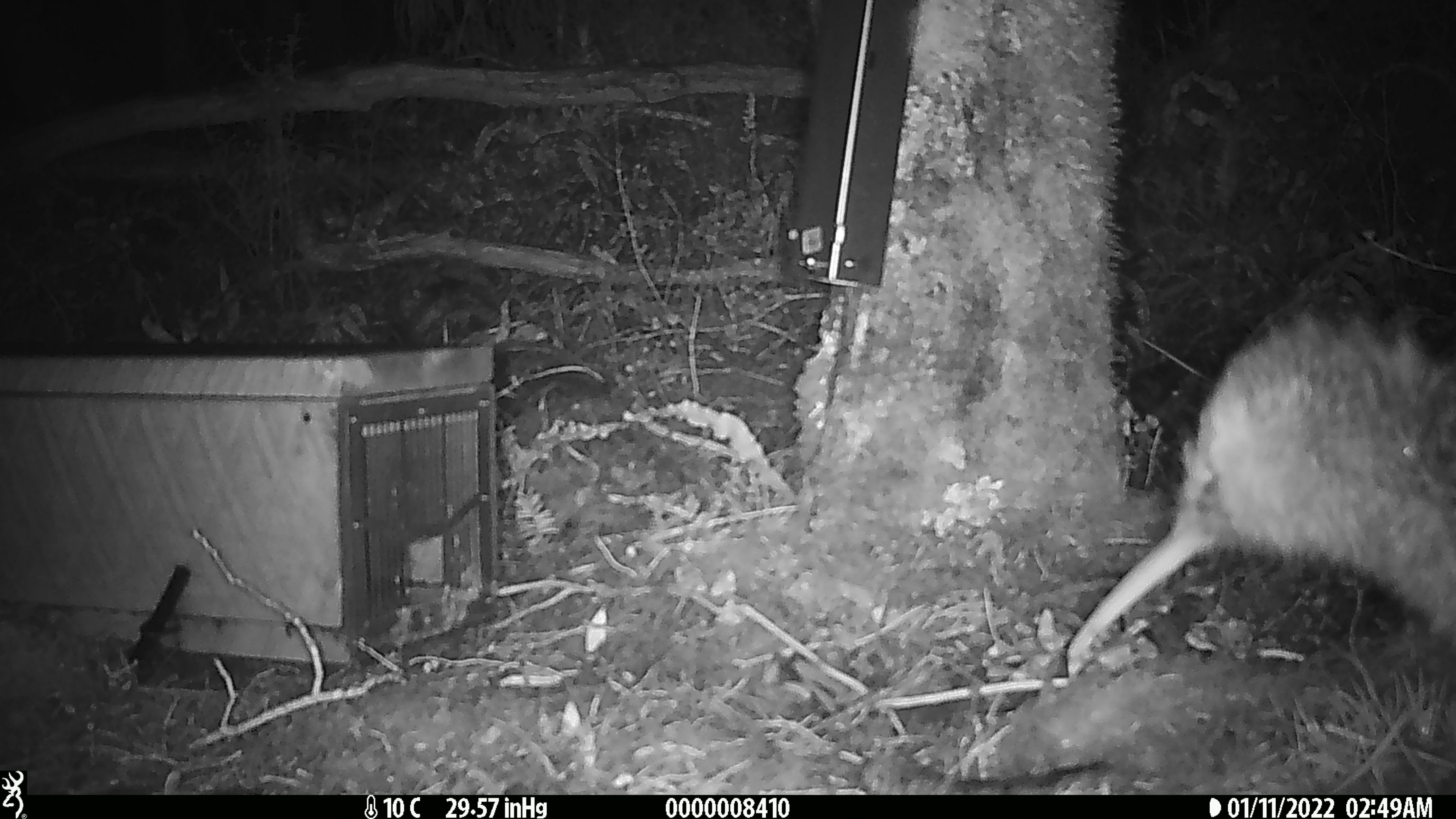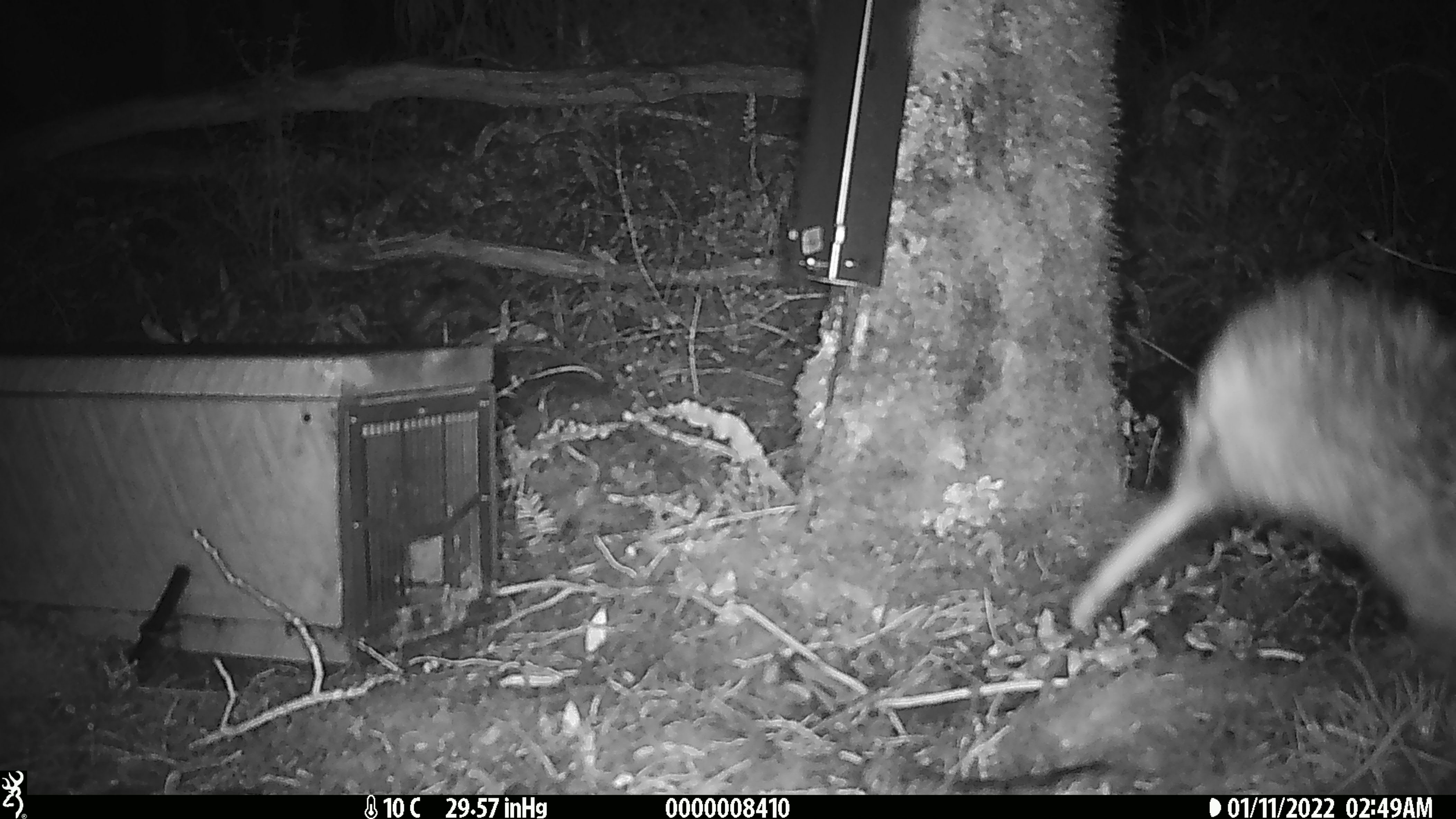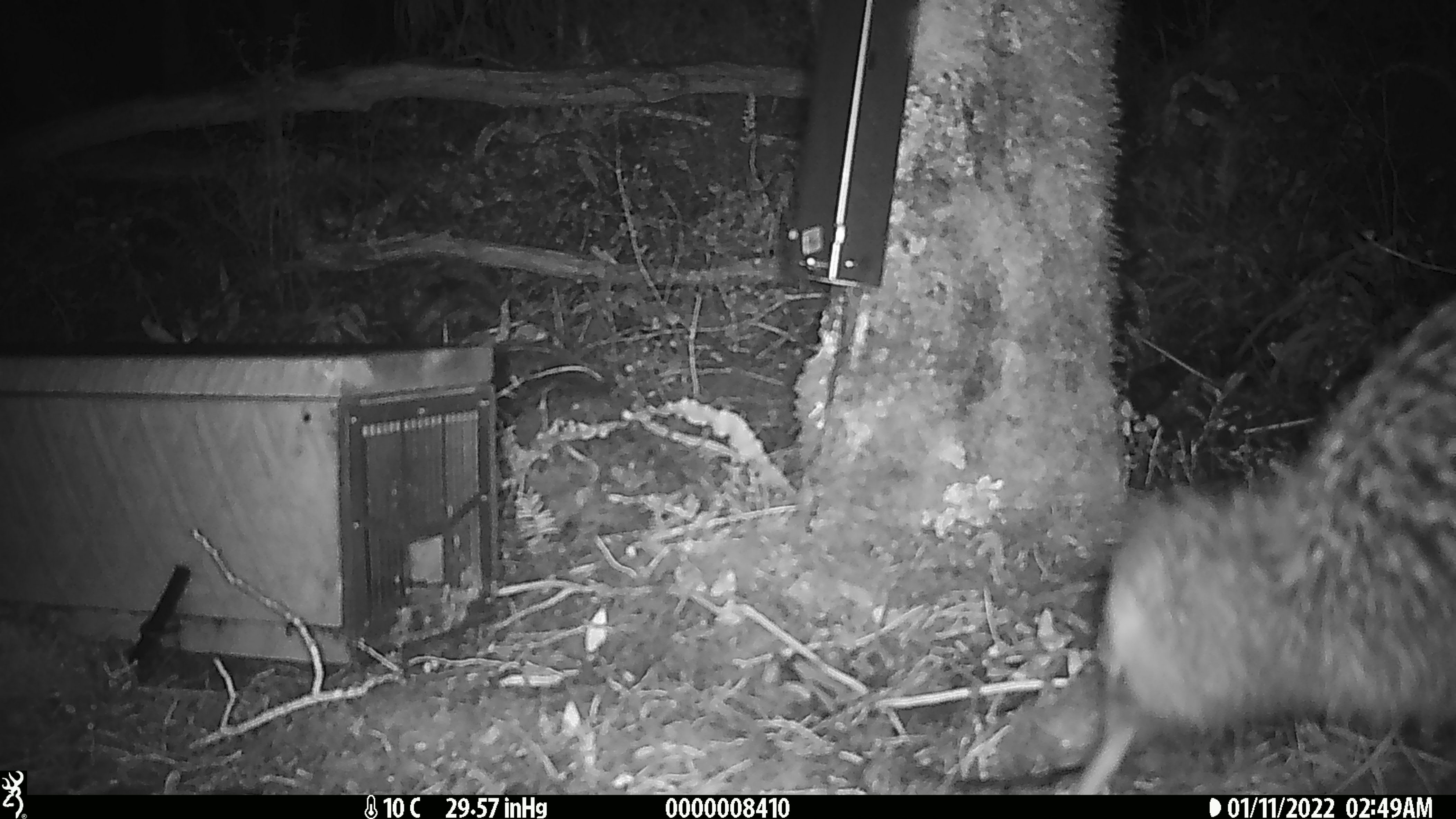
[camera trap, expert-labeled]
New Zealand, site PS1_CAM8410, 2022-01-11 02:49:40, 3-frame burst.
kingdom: Animalia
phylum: Chordata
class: Aves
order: Apterygiformes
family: Apterygidae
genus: Apteryx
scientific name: Apteryx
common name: kiwi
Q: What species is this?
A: Kiwi (Apteryx).